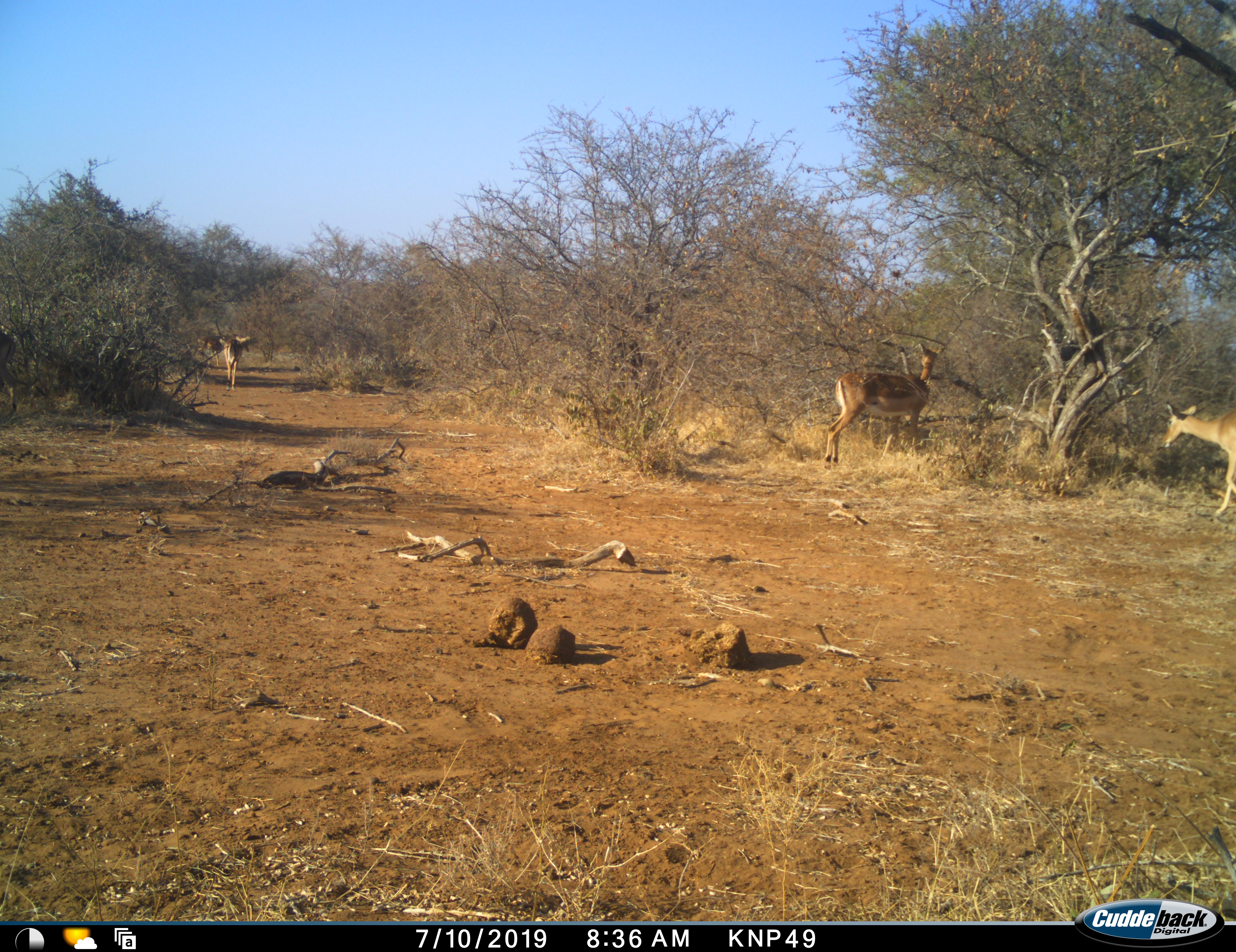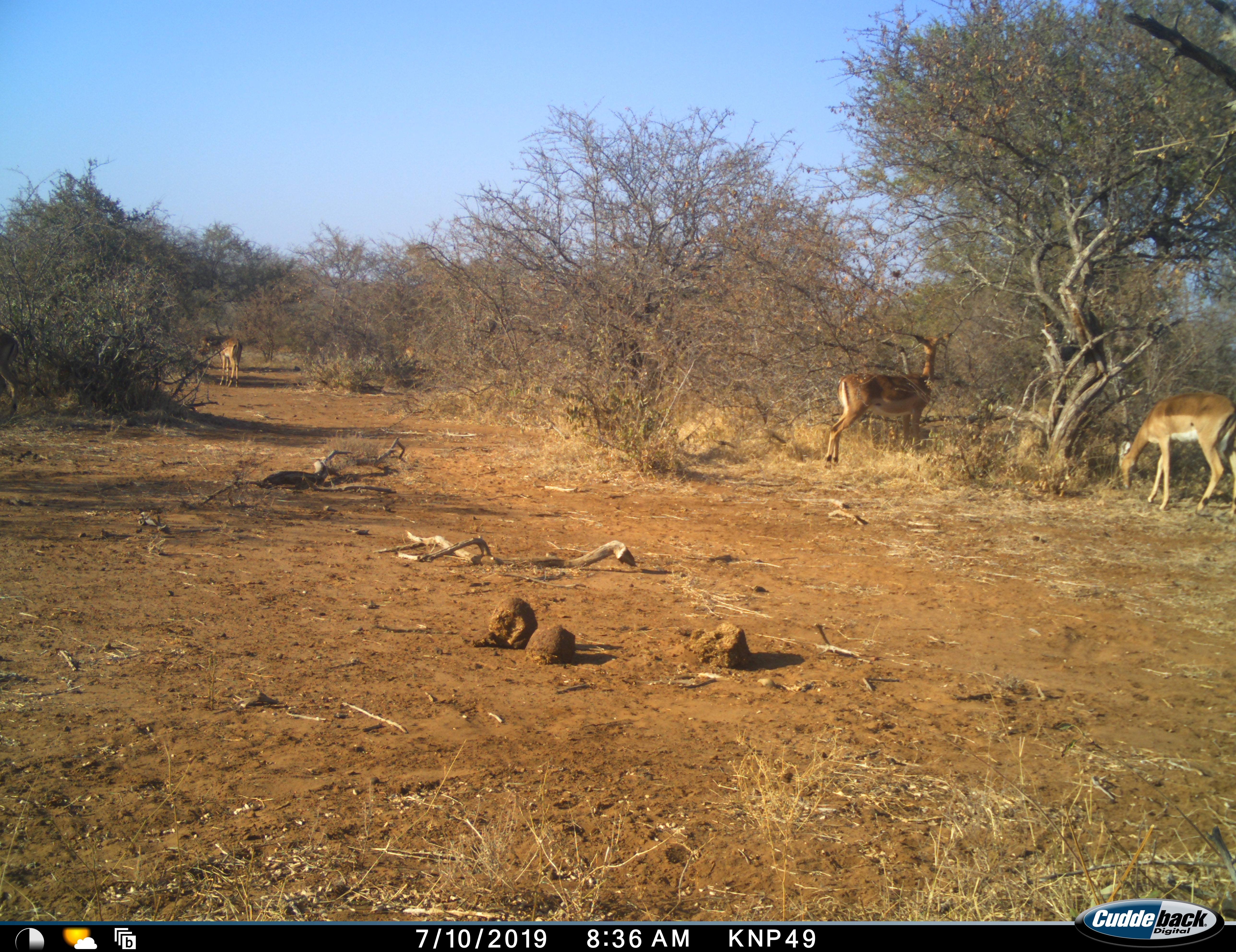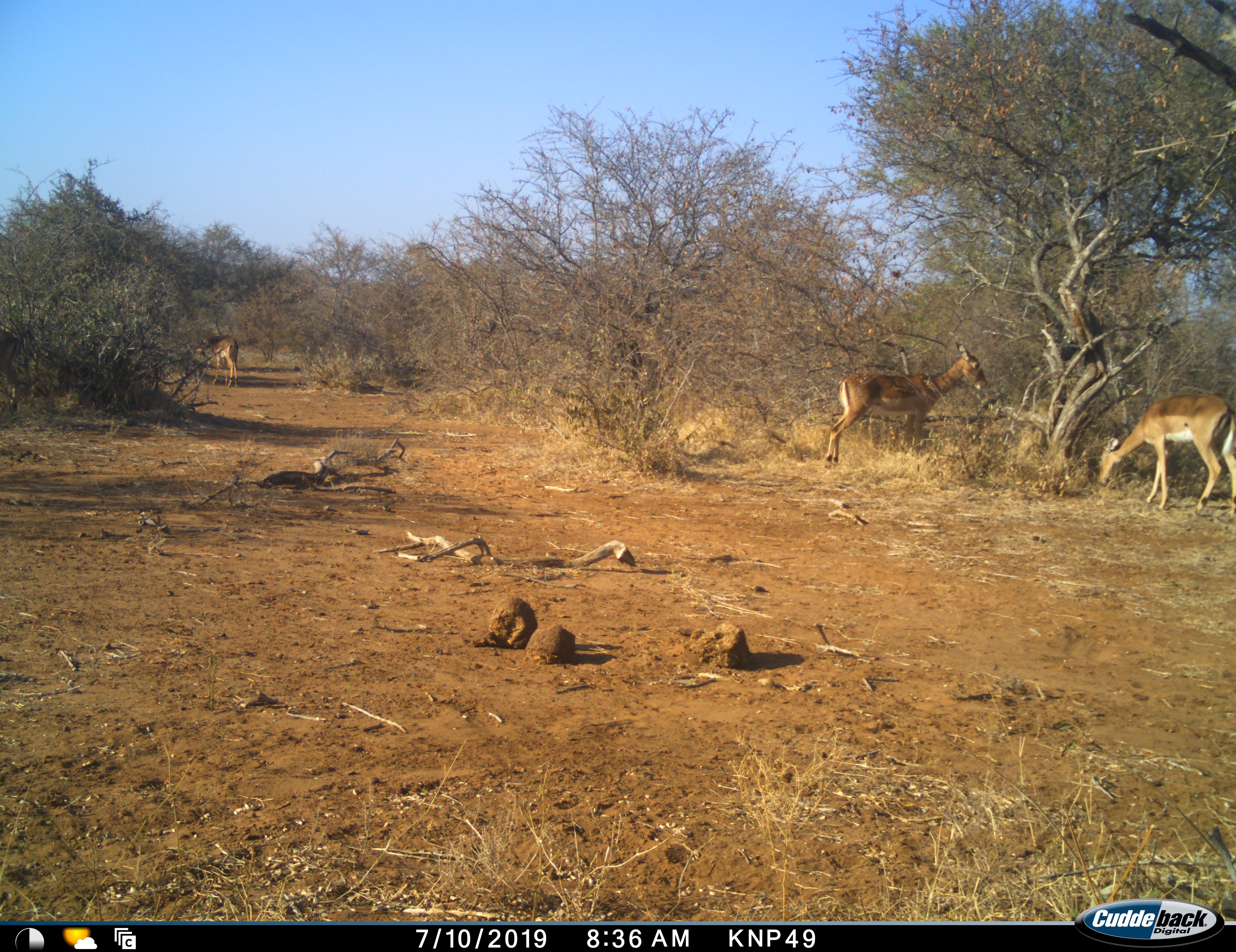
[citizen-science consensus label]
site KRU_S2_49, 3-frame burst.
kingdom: Animalia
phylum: Chordata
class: Mammalia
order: Artiodactyla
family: Bovidae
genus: Aepyceros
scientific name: Aepyceros melampus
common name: impala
Impala (Aepyceros melampus), count 4. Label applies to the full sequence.